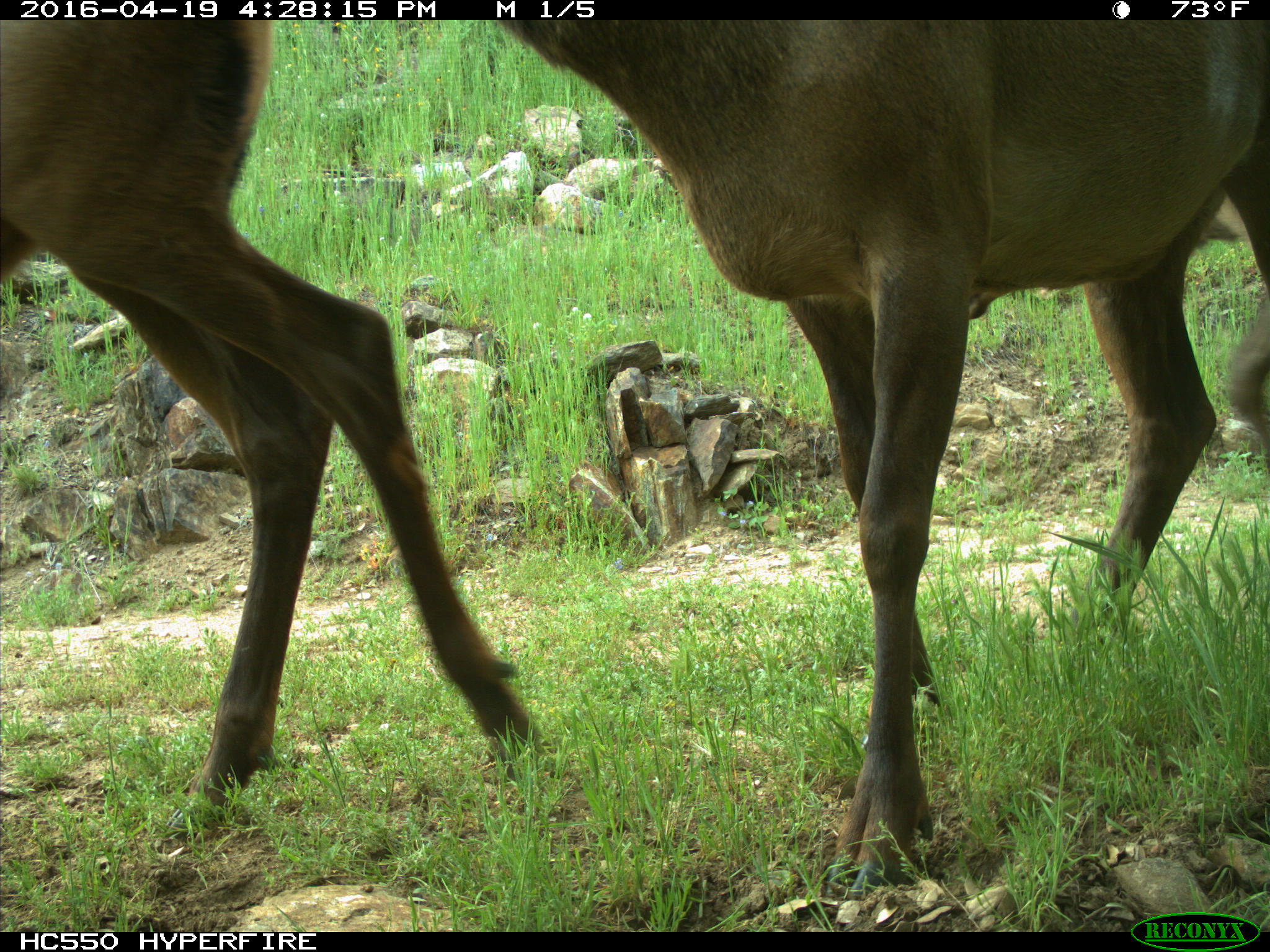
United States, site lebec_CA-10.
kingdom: Animalia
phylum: Chordata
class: Mammalia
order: Artiodactyla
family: Cervidae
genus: Cervus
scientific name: Cervus canadensis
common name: elk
Cervus canadensis (elk).